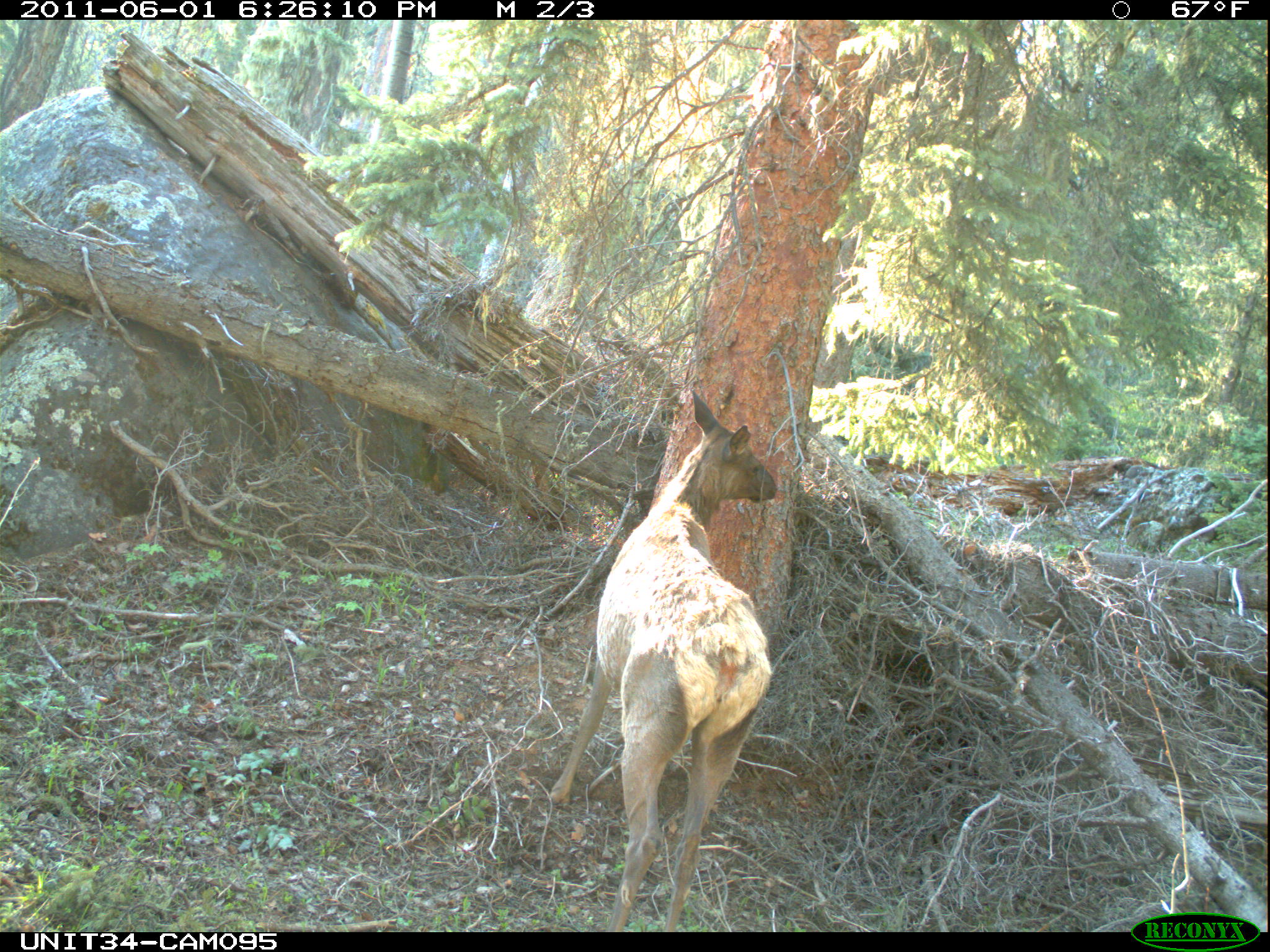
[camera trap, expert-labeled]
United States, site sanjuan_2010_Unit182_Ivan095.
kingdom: Animalia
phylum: Chordata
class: Mammalia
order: Artiodactyla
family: Cervidae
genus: Cervus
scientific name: Cervus elaphus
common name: red deer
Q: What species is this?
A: Cervus elaphus (red deer).